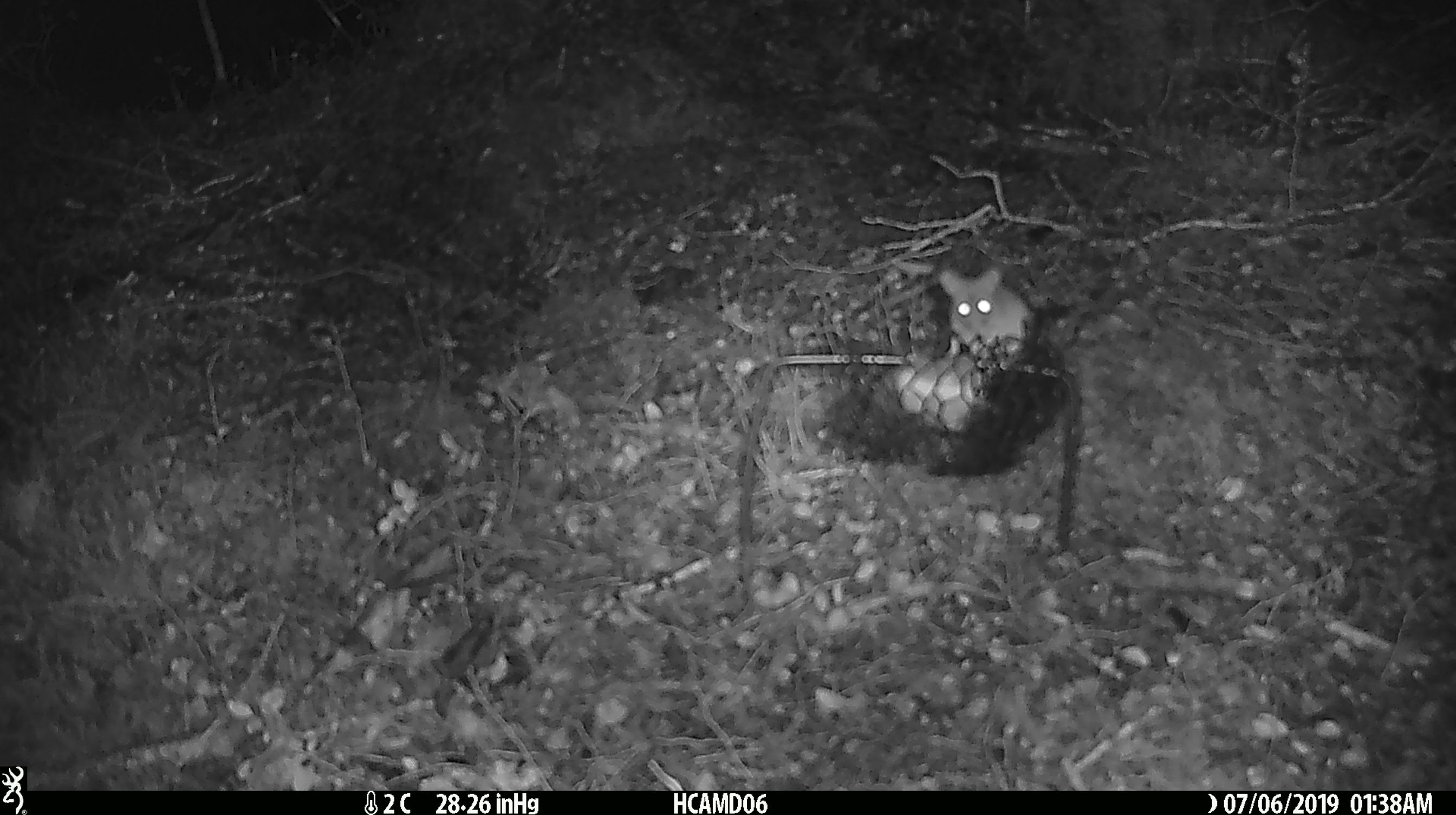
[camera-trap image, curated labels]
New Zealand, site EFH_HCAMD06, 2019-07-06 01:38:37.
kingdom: Animalia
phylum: Chordata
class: Mammalia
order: Rodentia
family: Muridae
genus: Mus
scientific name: Mus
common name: mouse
Mouse (Mus).